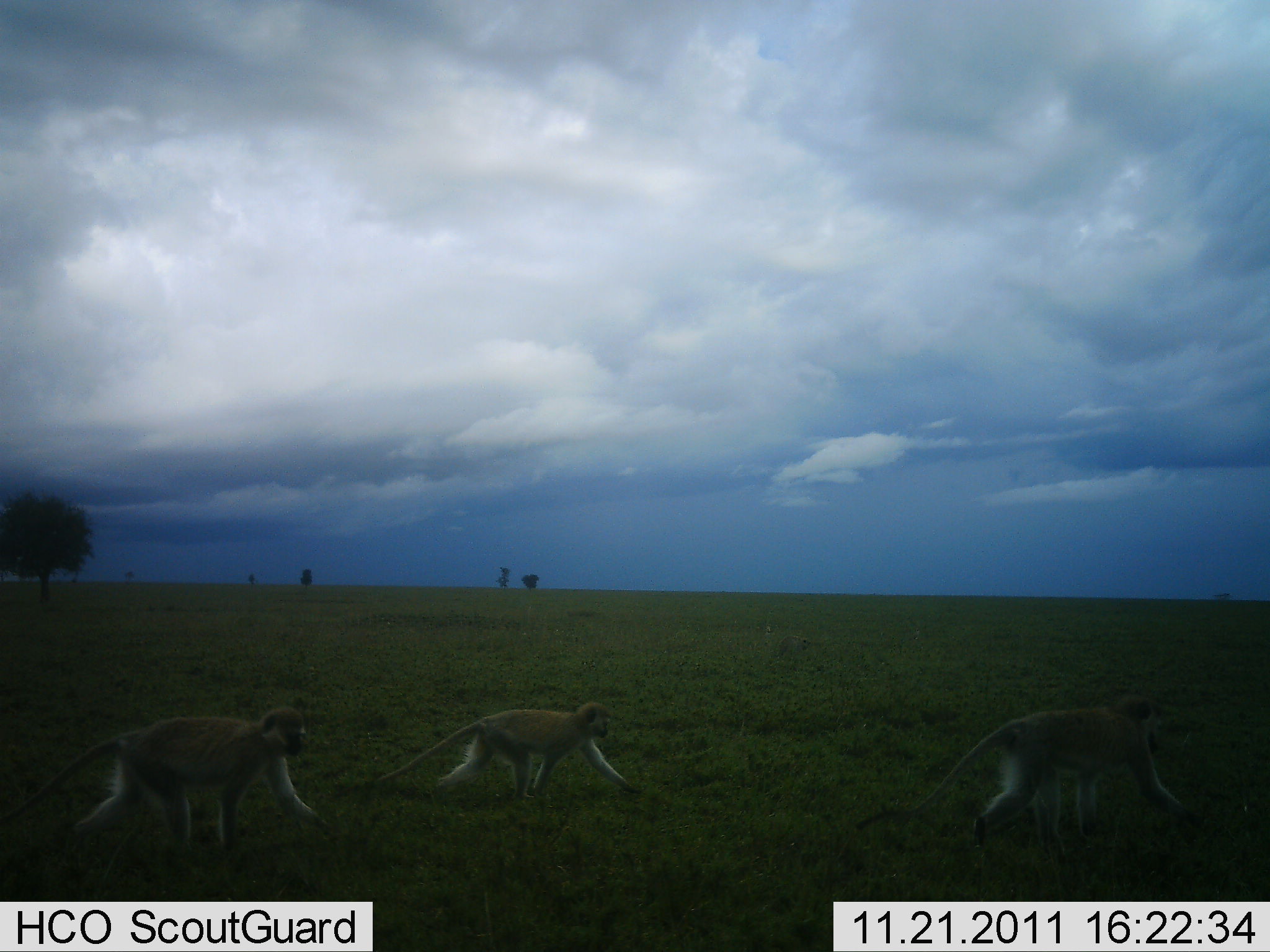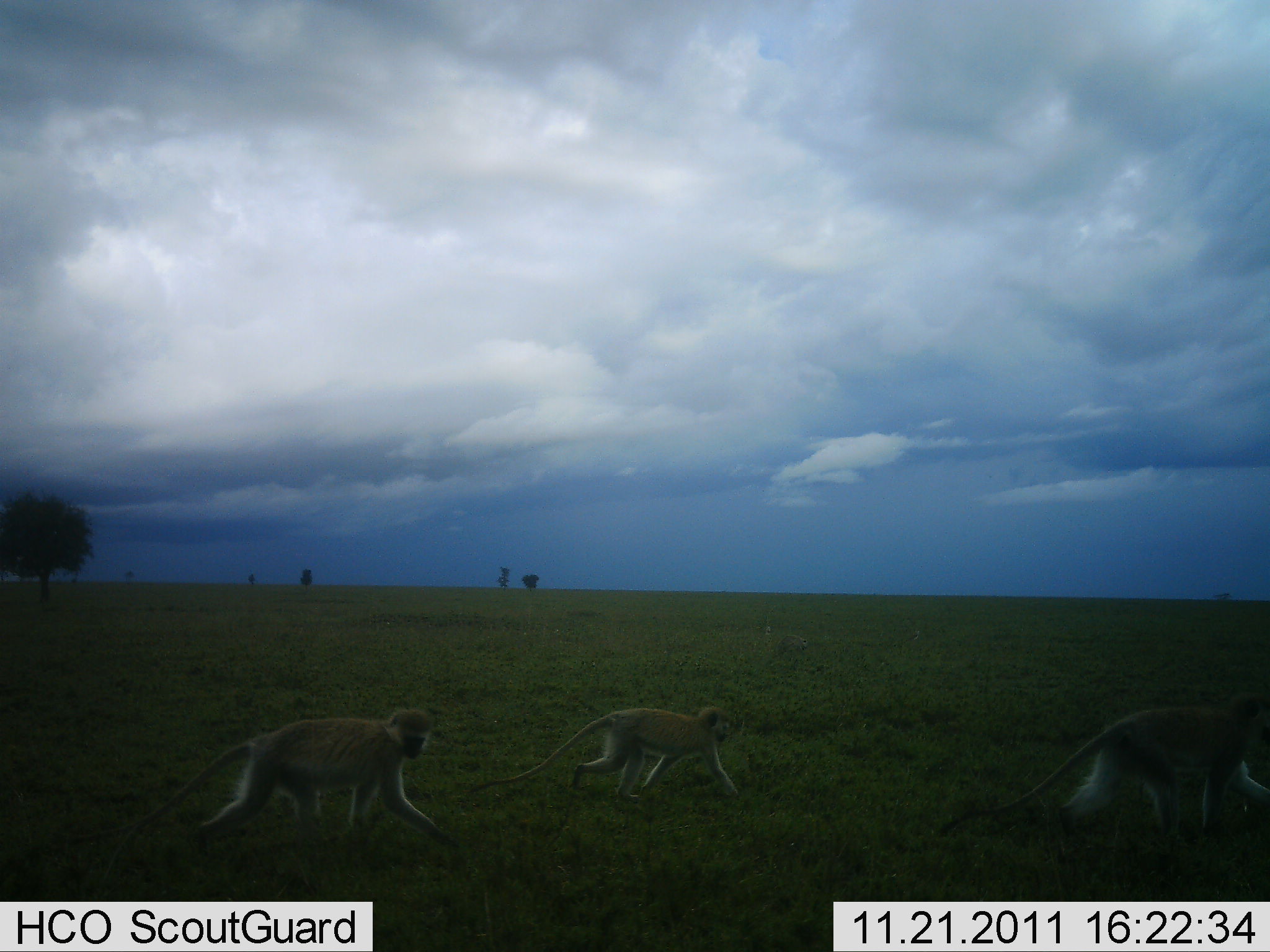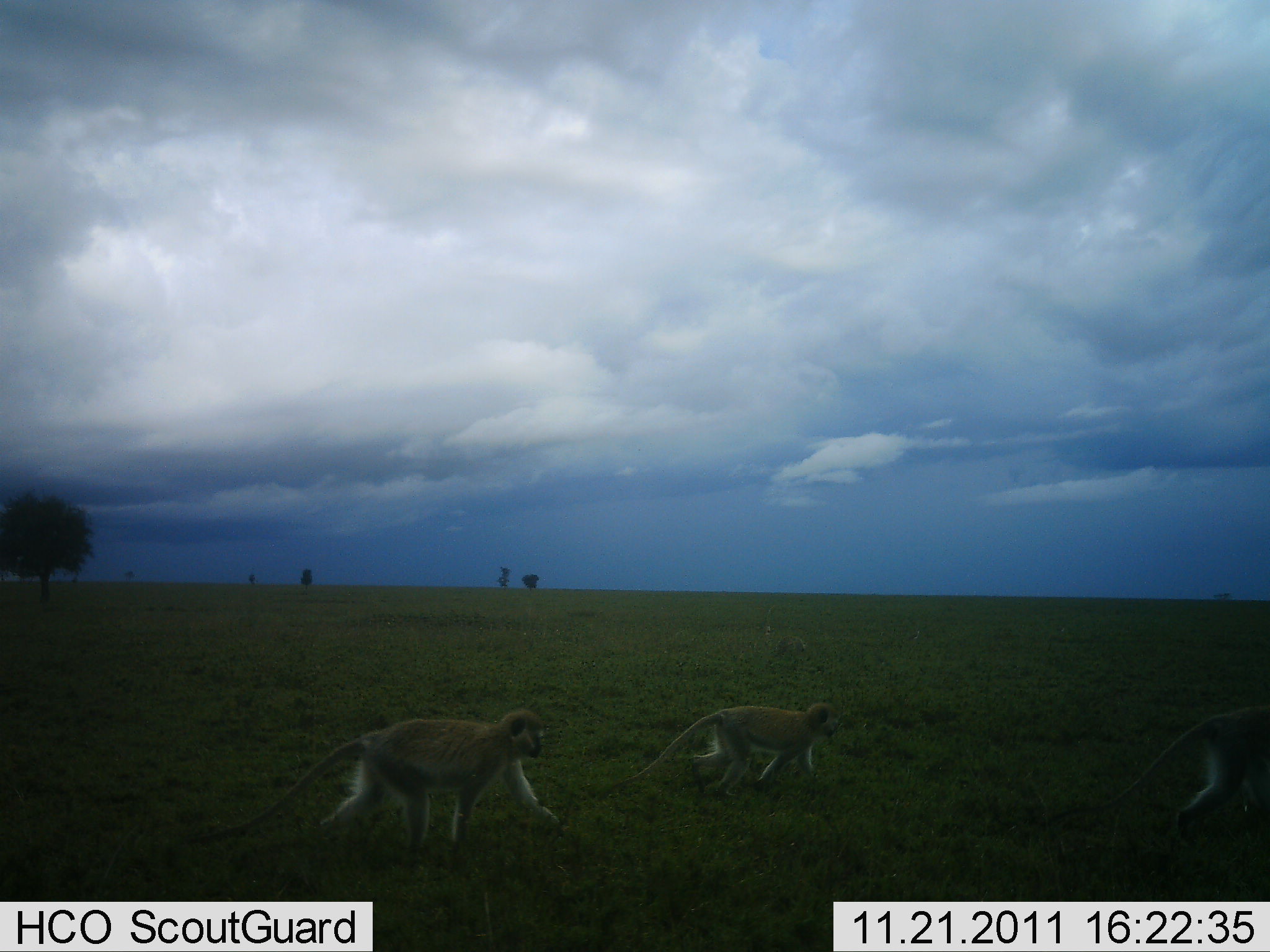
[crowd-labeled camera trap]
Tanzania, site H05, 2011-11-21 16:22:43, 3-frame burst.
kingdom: Animalia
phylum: Chordata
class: Mammalia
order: Primates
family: Cercopithecidae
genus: Chlorocebus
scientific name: Chlorocebus pygerythrus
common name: vervet monkey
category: monkeyvervet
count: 3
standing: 0%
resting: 0%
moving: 100%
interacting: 0%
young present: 9%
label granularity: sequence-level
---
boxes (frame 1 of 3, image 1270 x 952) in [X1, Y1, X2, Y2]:
animal: [855, 694, 1184, 847]; [1, 706, 329, 853]; [334, 701, 644, 804]; [770, 634, 811, 660]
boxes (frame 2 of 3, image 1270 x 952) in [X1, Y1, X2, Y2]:
animal: [77, 705, 460, 860]; [938, 698, 1270, 841]; [468, 706, 741, 807]; [770, 636, 811, 662]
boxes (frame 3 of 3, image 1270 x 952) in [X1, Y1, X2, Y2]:
animal: [185, 708, 559, 865]; [1048, 706, 1270, 842]; [597, 702, 845, 800]; [773, 637, 806, 655]